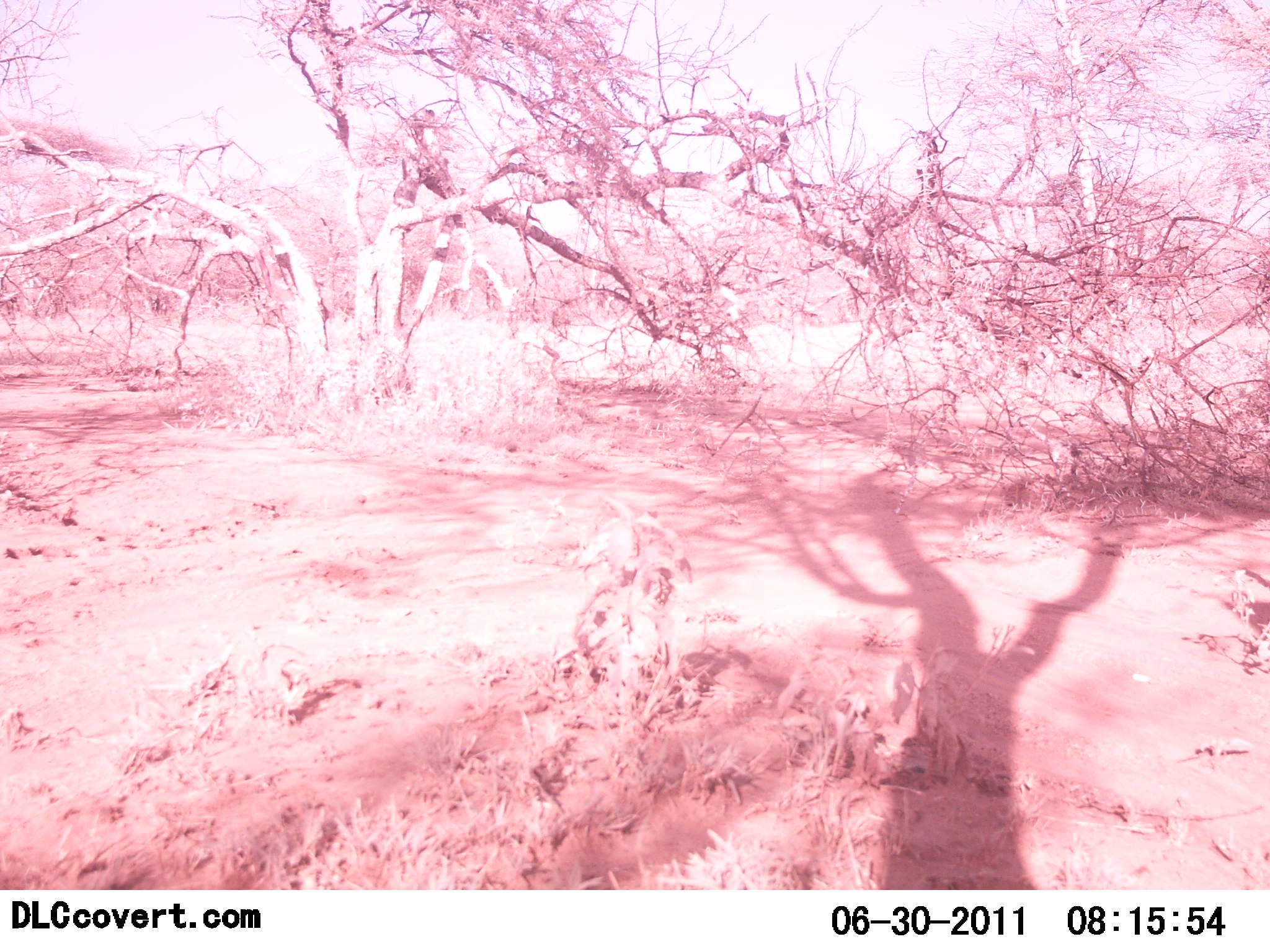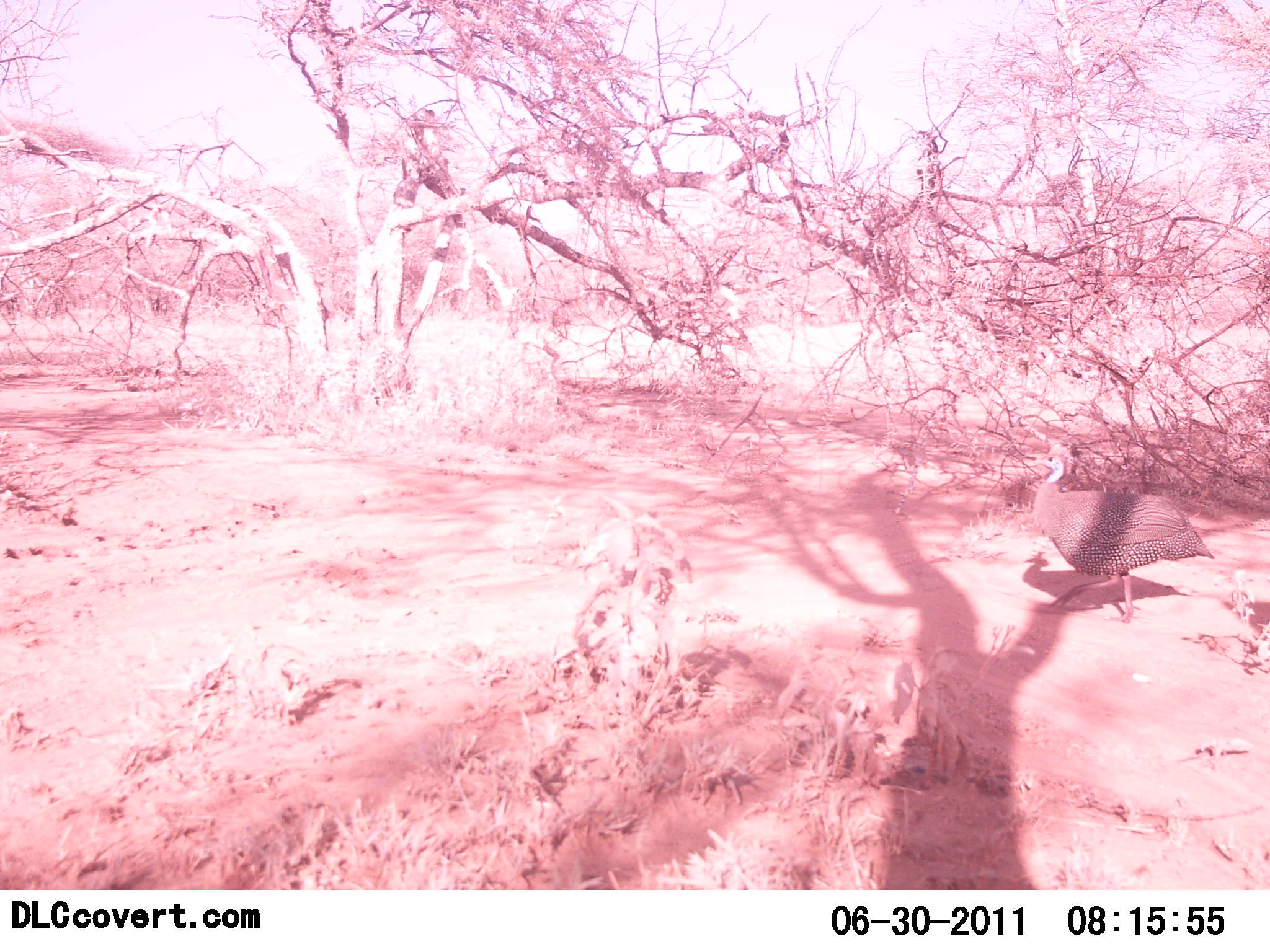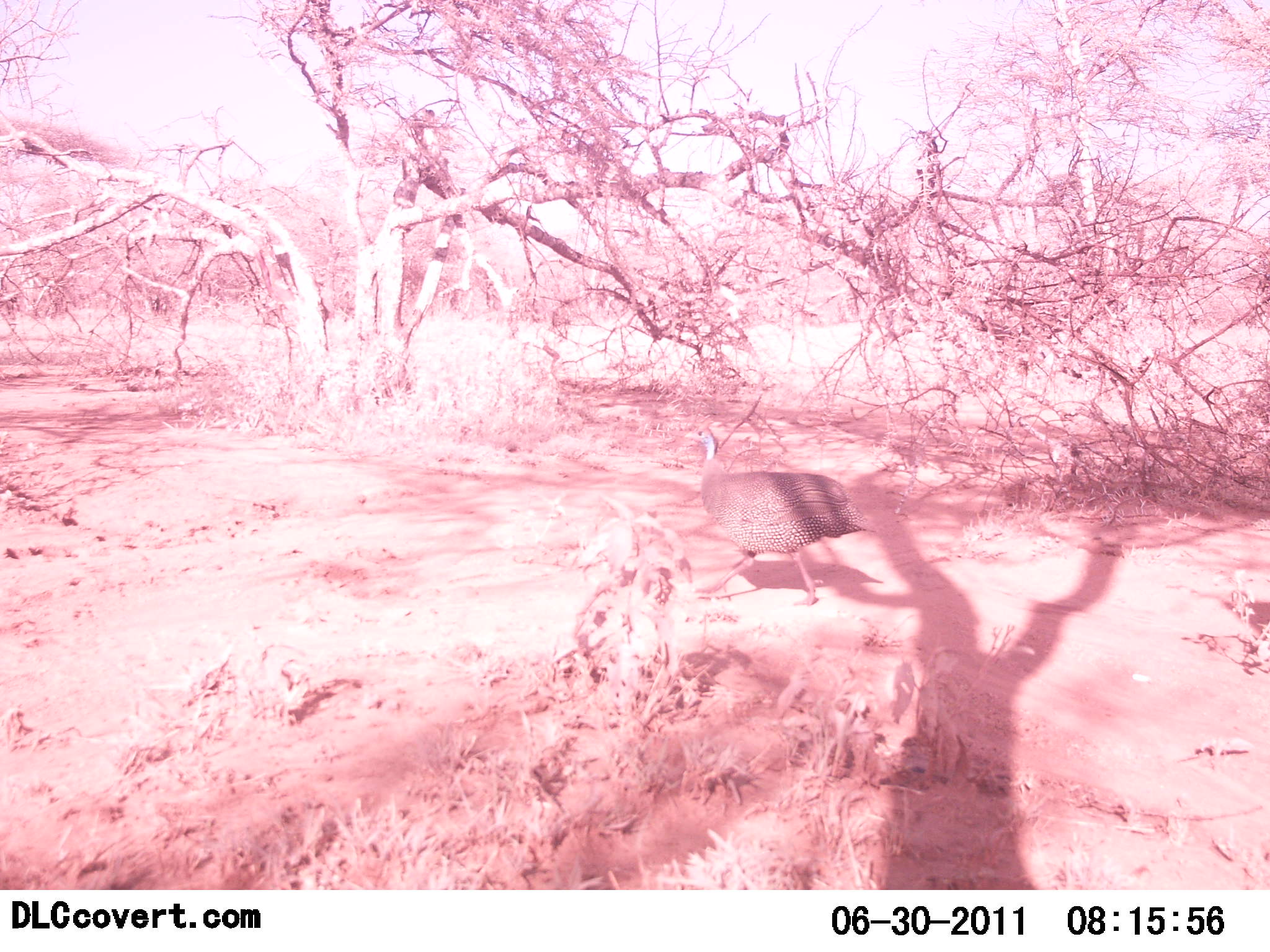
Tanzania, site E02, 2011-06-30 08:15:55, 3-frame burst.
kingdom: Animalia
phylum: Chordata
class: Aves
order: Galliformes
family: Numididae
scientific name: Numididae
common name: guinea fowl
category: guineafowl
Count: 1.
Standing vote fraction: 8%.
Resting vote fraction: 0%.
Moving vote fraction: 100%.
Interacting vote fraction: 0%.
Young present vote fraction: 0%.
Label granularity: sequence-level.